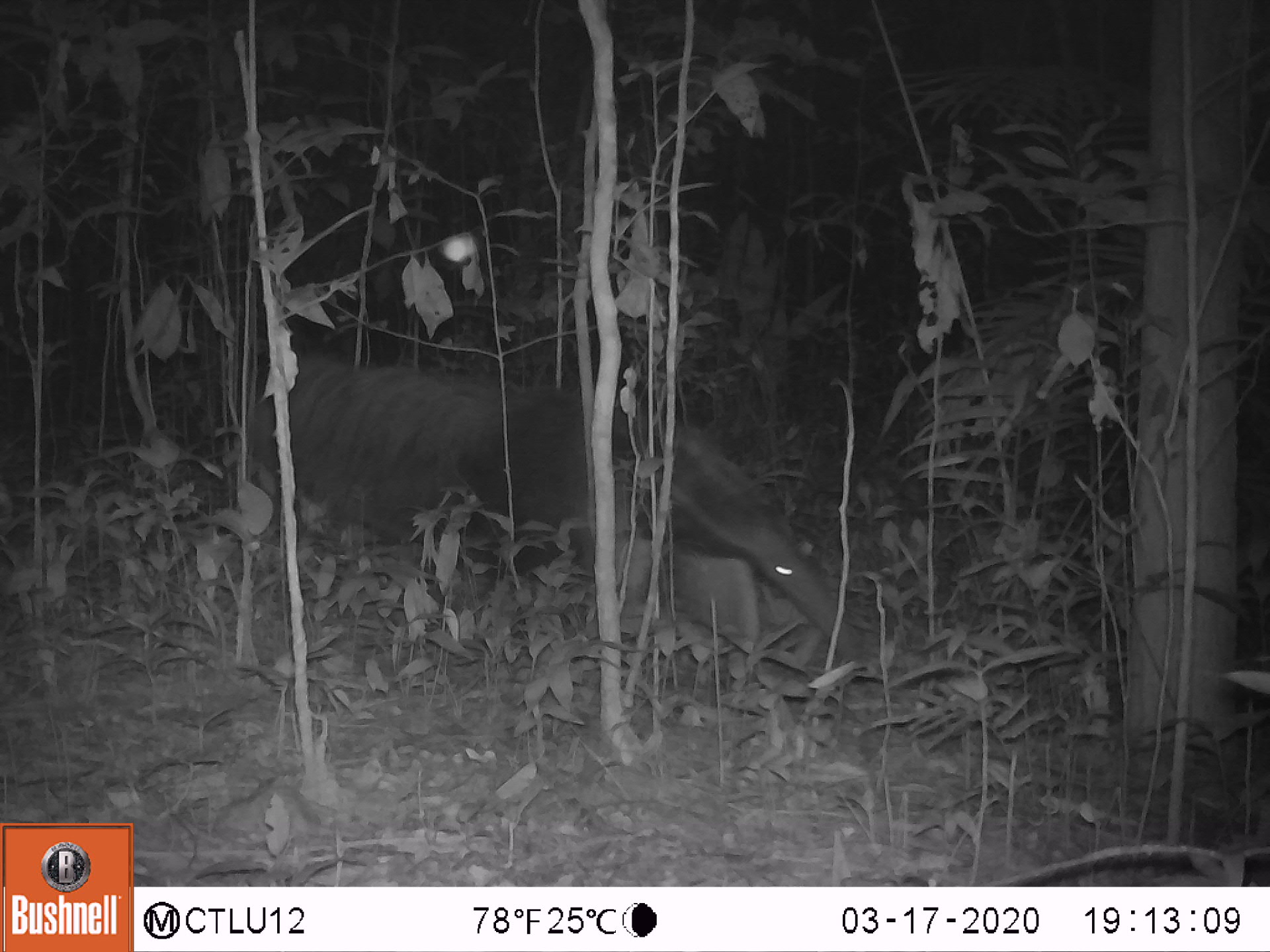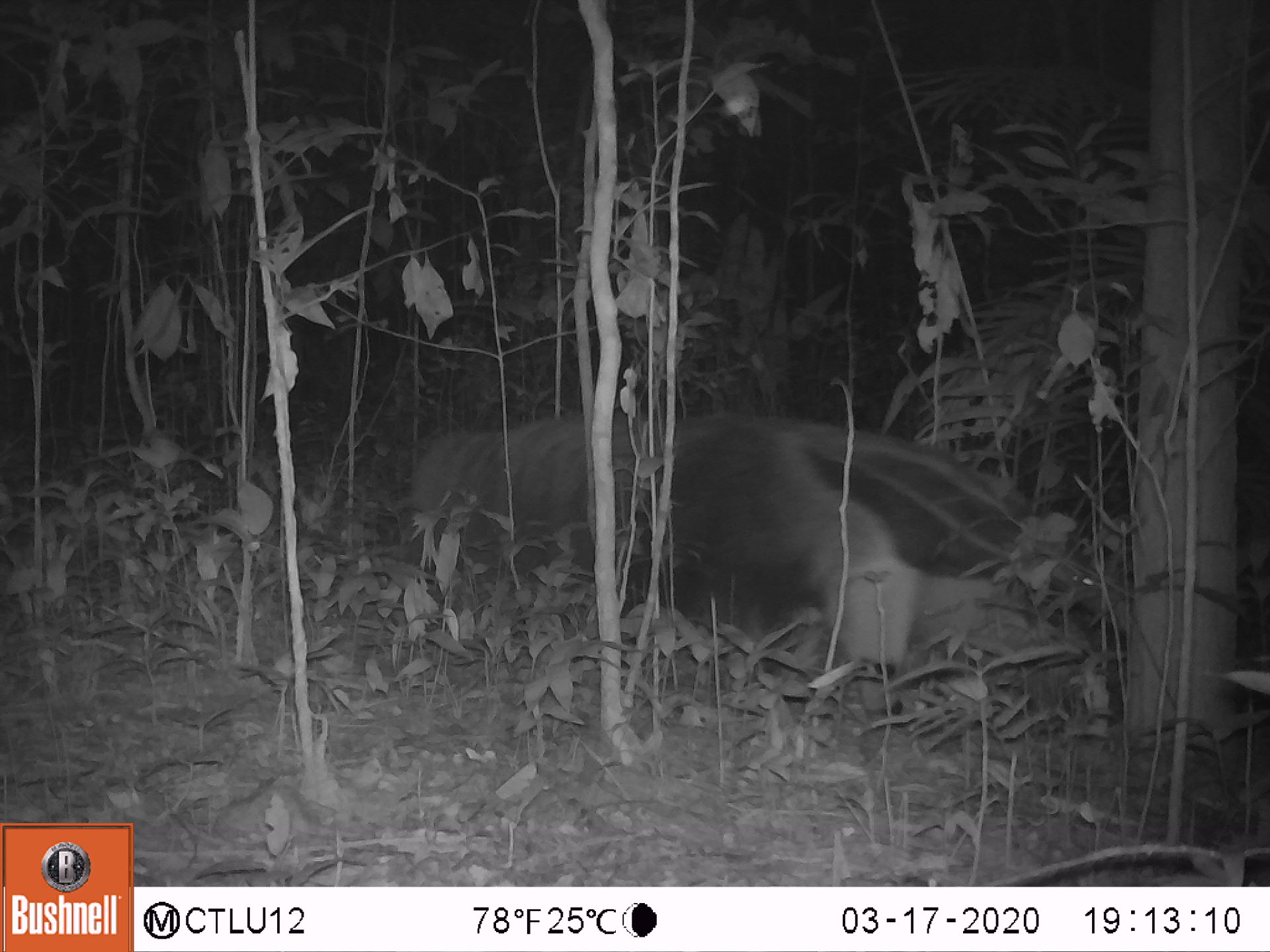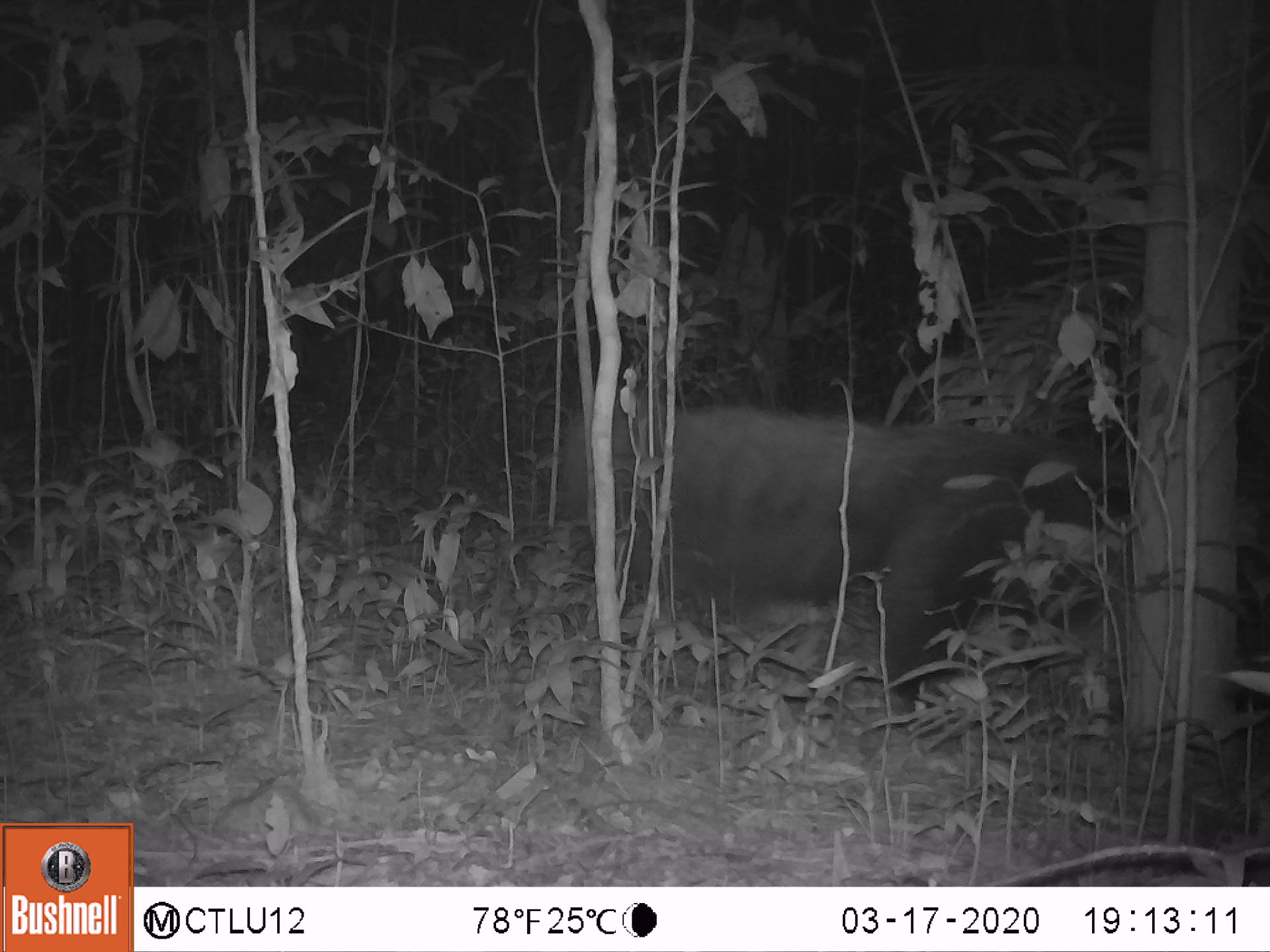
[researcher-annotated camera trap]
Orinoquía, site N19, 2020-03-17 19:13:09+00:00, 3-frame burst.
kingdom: Animalia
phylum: Chordata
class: Mammalia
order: Pilosa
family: Myrmecophagidae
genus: Myrmecophaga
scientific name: Myrmecophaga tridactyla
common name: giant anteater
Giant anteater (Myrmecophaga tridactyla).